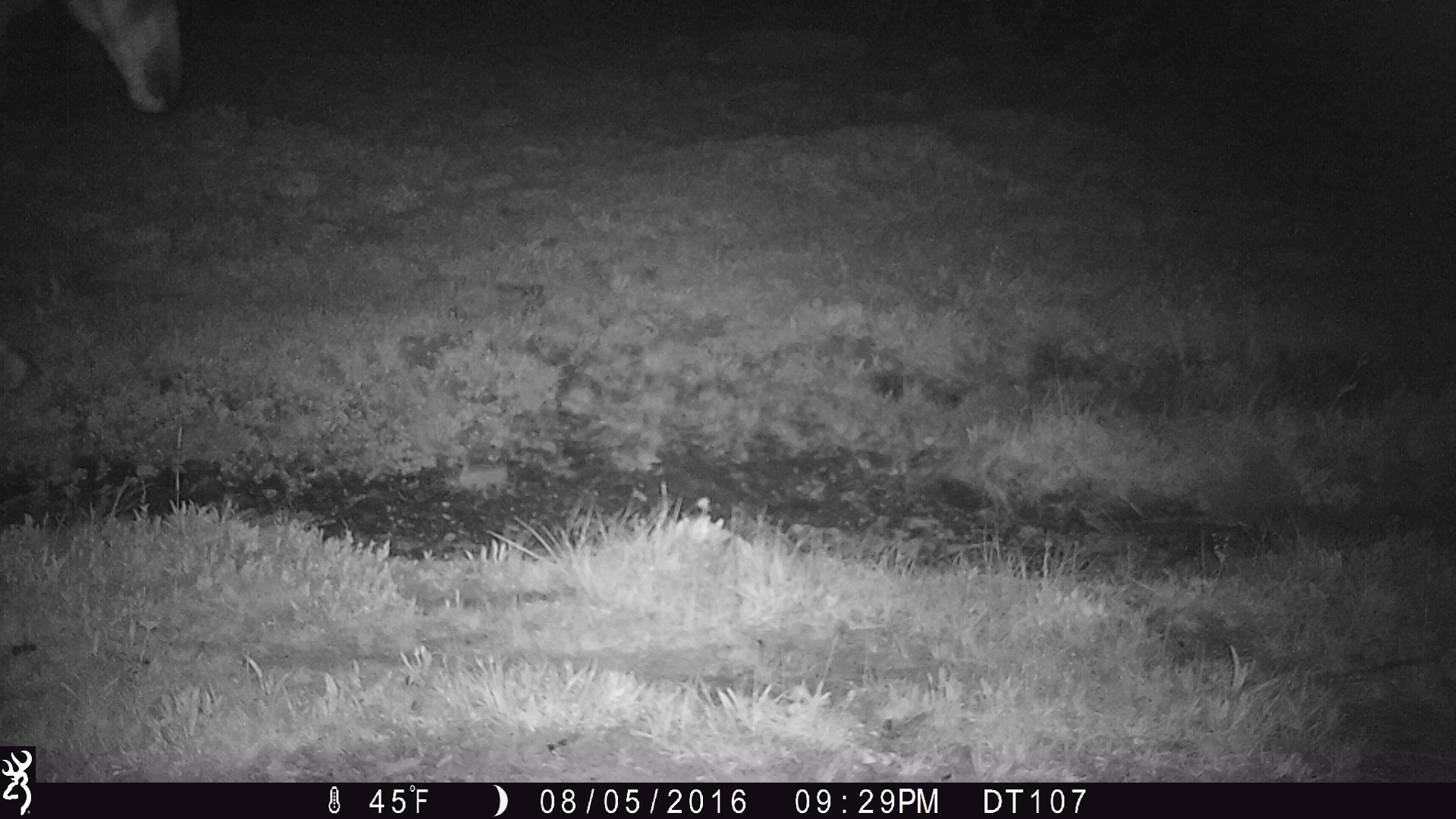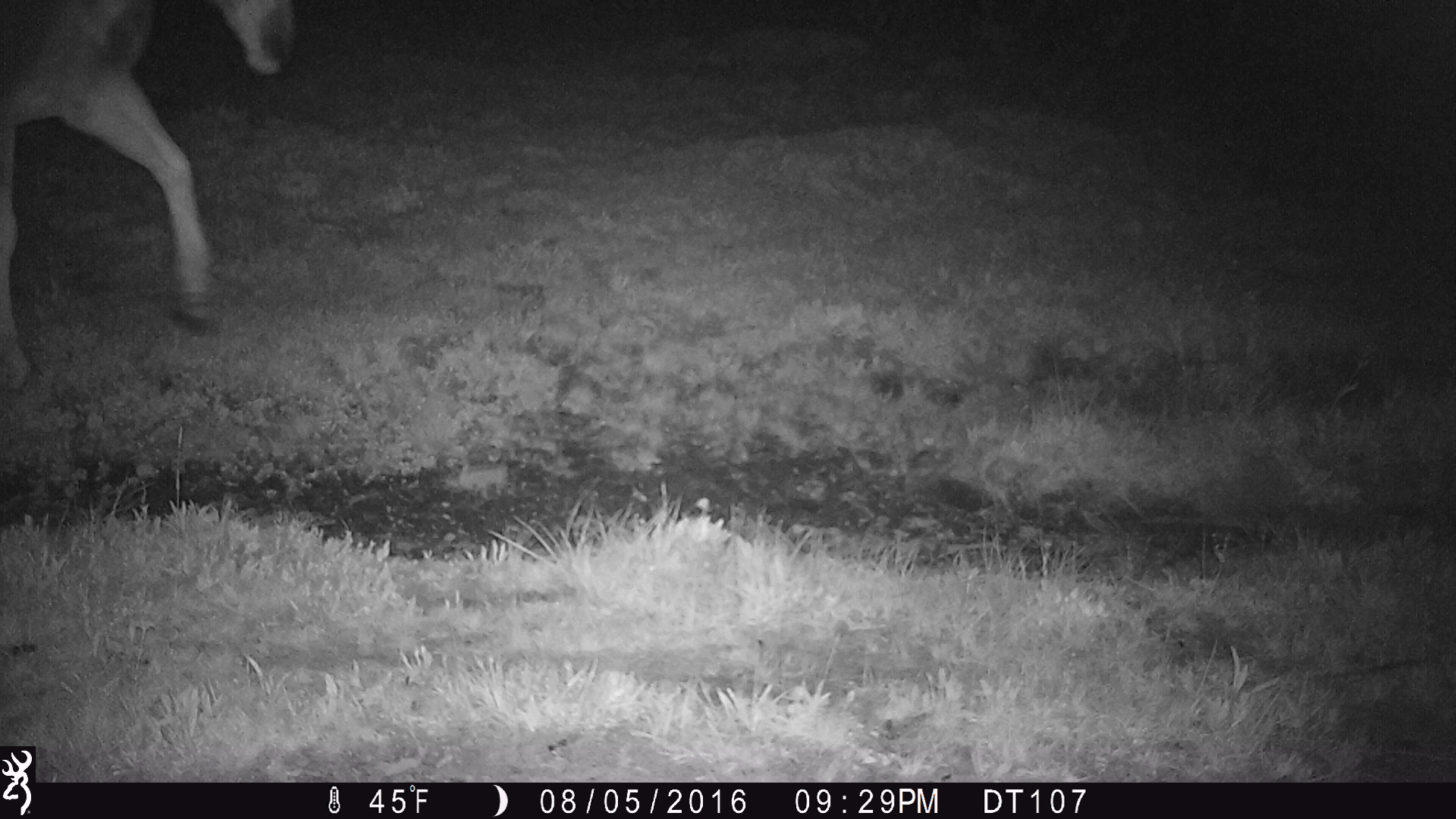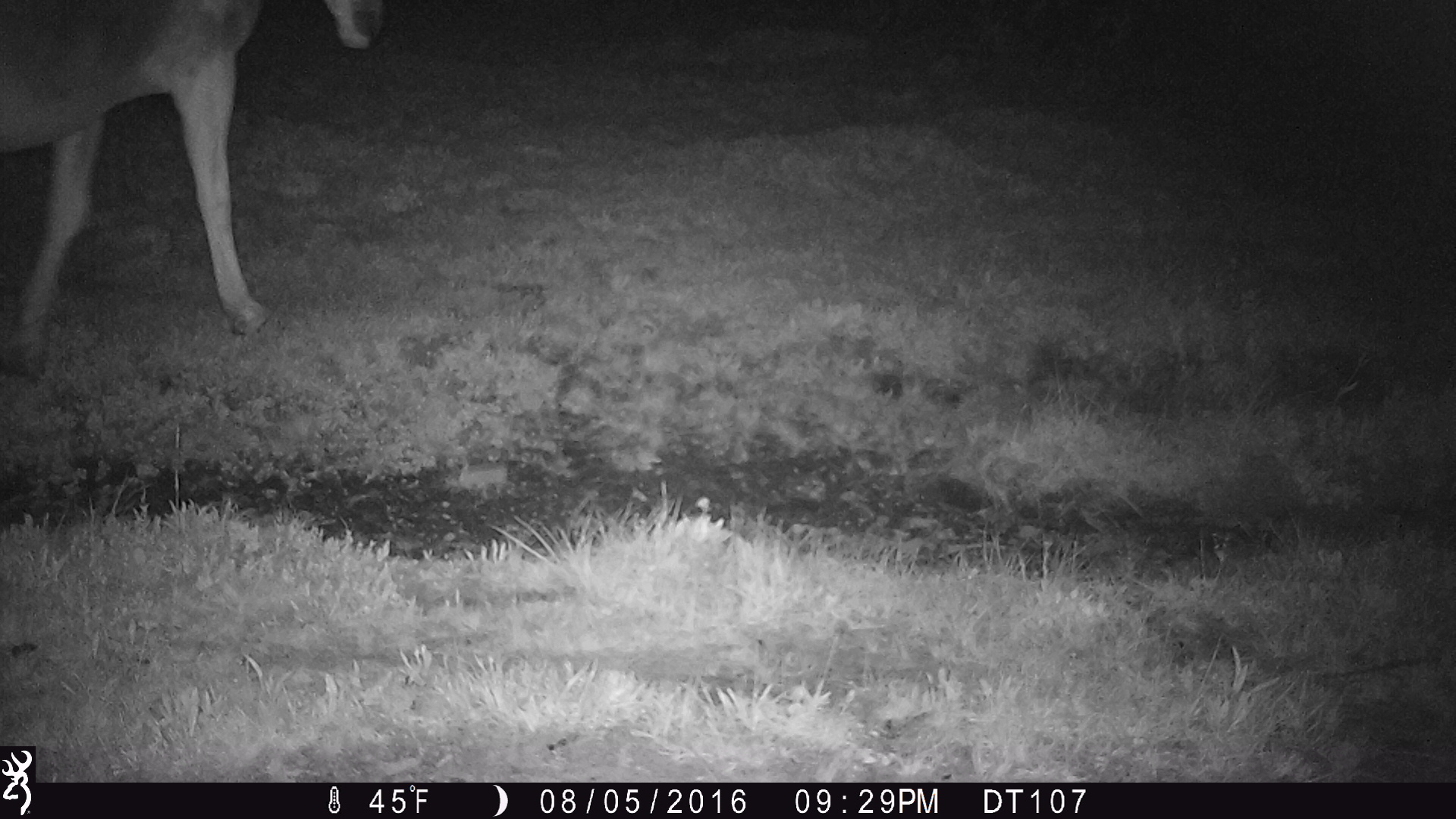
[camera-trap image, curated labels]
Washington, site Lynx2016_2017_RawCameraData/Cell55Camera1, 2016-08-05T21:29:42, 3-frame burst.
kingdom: Animalia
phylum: Chordata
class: Mammalia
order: Perissodactyla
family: Equidae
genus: Equus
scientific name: Equus caballus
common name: domestic horse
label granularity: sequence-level